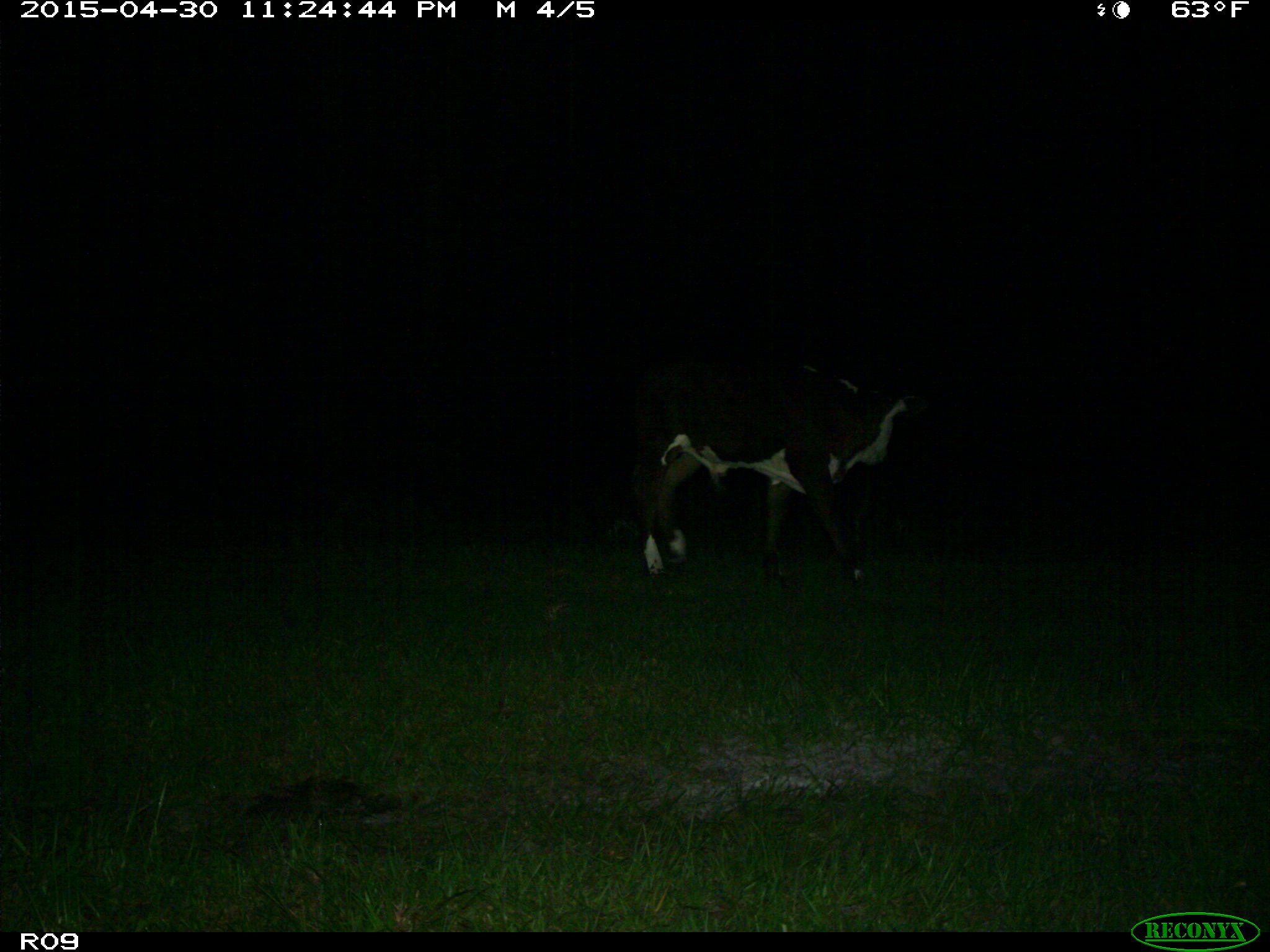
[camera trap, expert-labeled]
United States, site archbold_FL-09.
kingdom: Animalia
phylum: Chordata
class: Mammalia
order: Artiodactyla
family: Bovidae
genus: Bos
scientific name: Bos taurus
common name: domestic cow